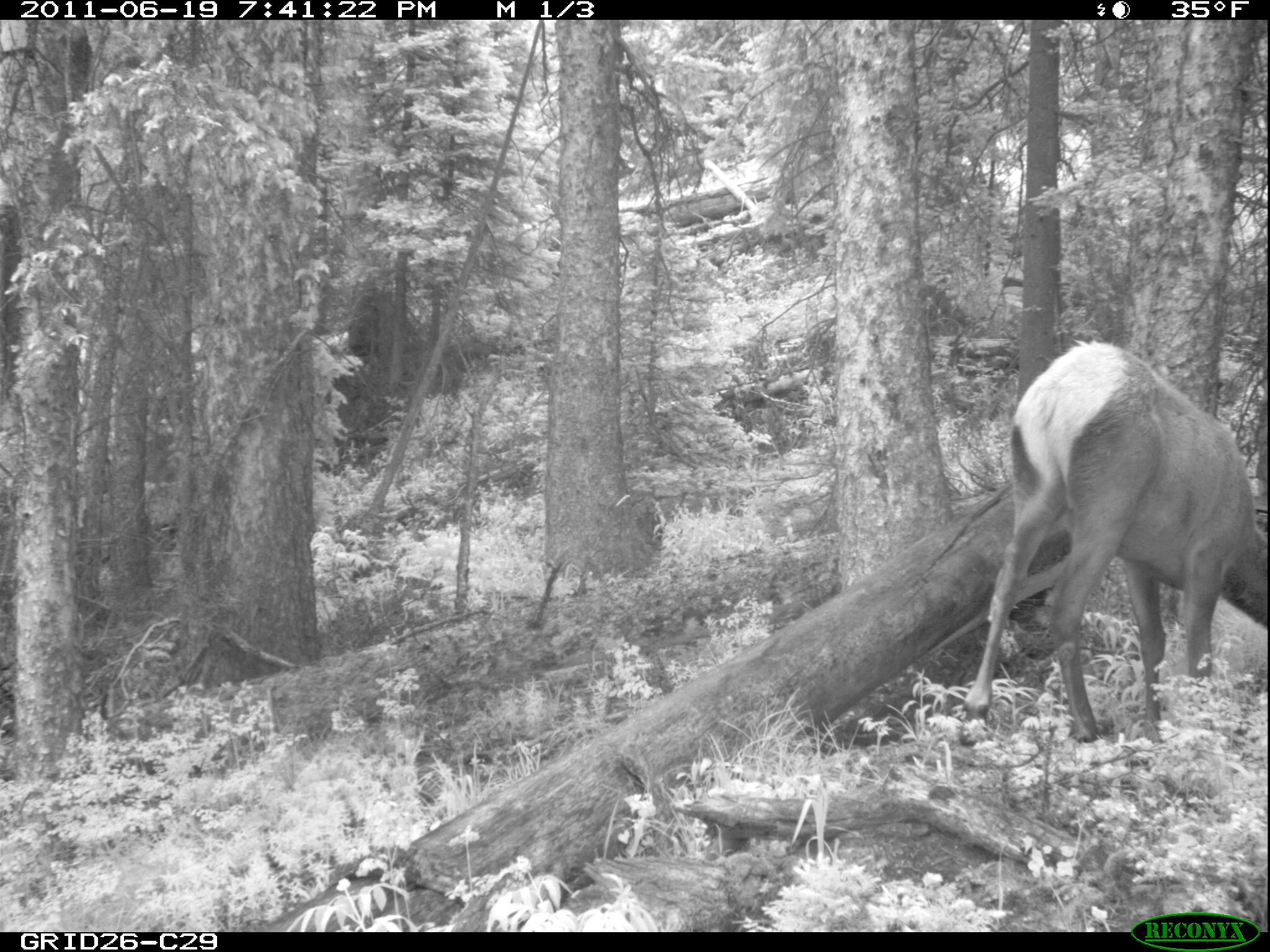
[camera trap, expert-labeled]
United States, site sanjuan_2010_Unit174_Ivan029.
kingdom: Animalia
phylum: Chordata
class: Mammalia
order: Artiodactyla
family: Cervidae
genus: Cervus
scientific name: Cervus elaphus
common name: red deer